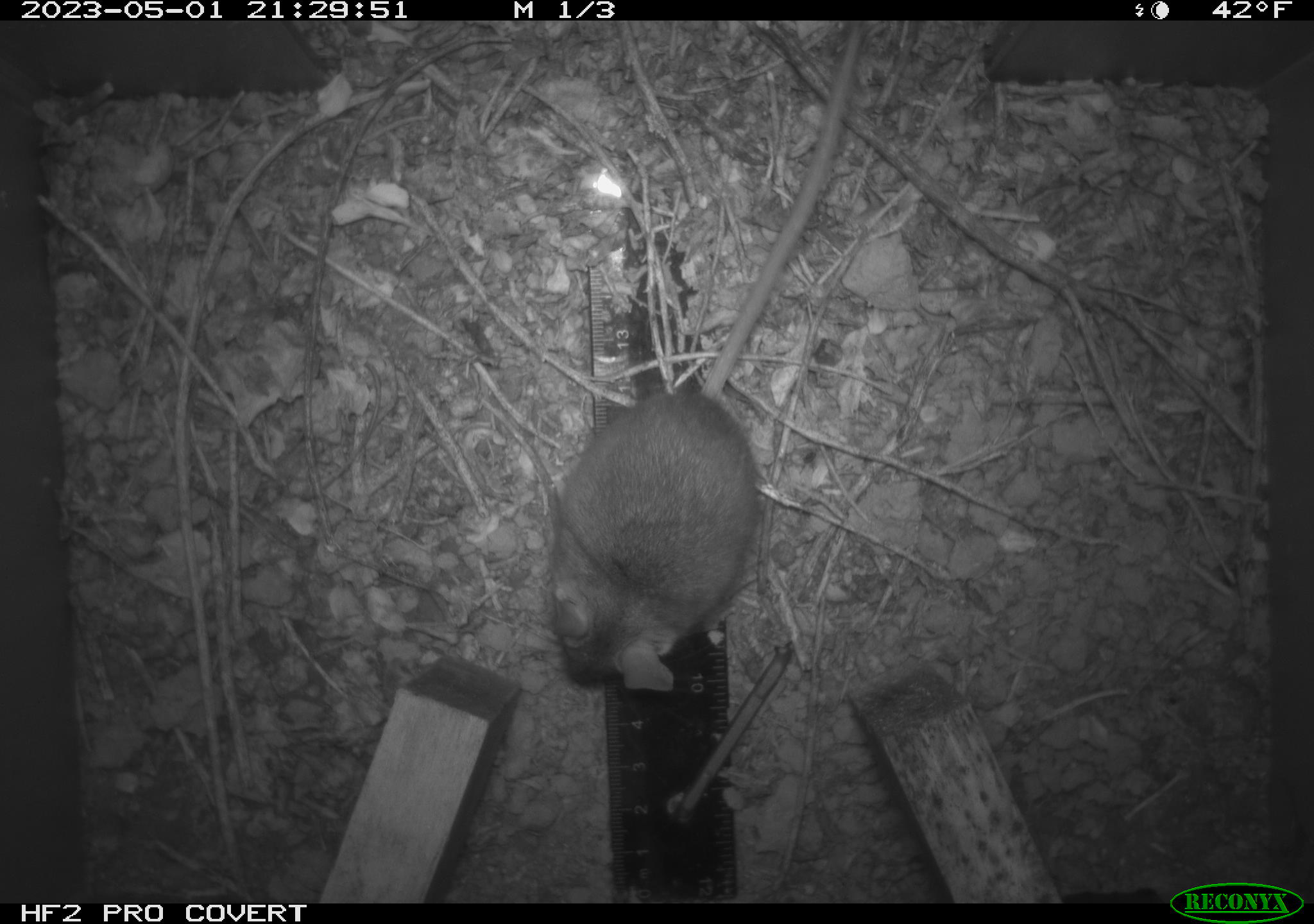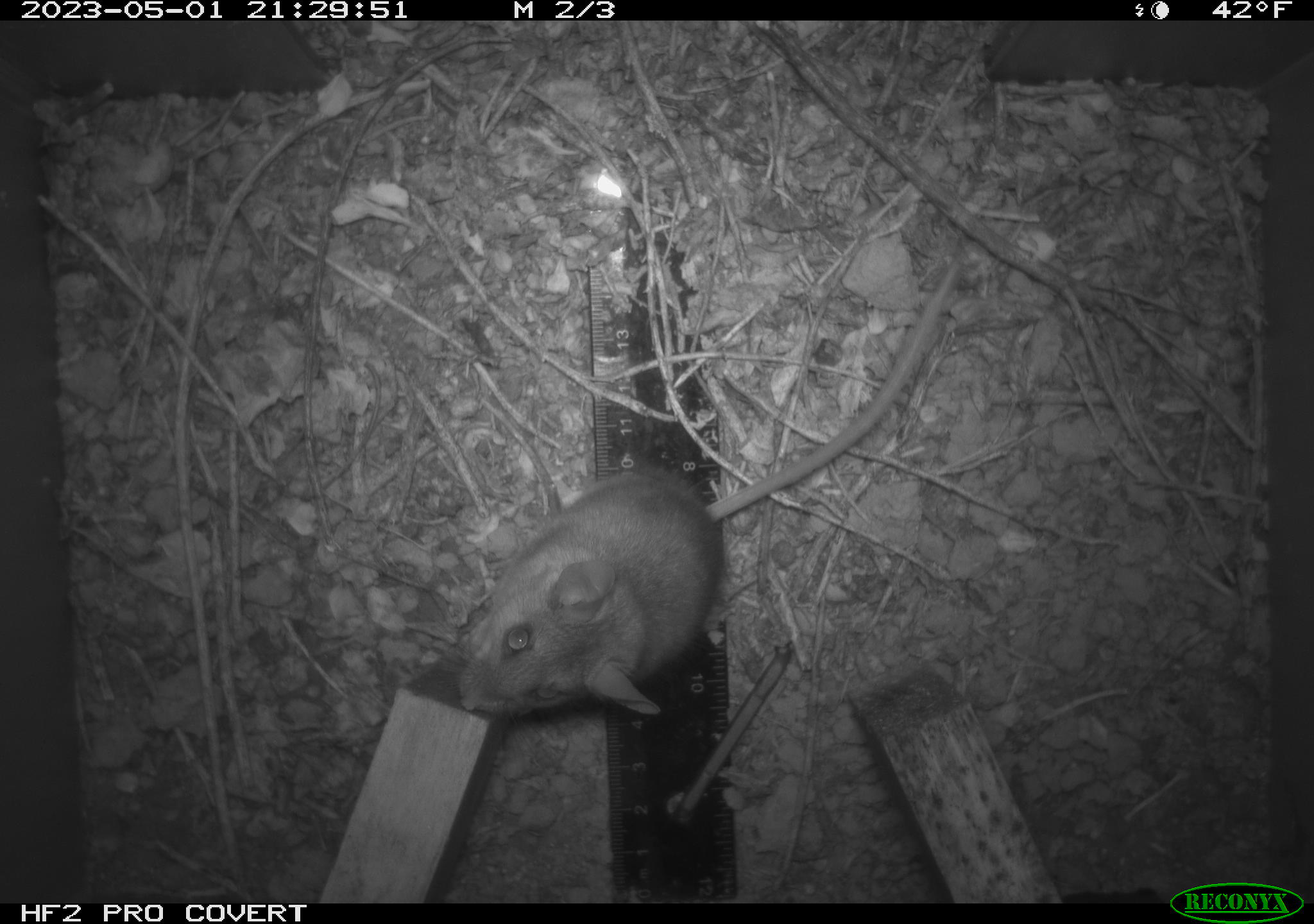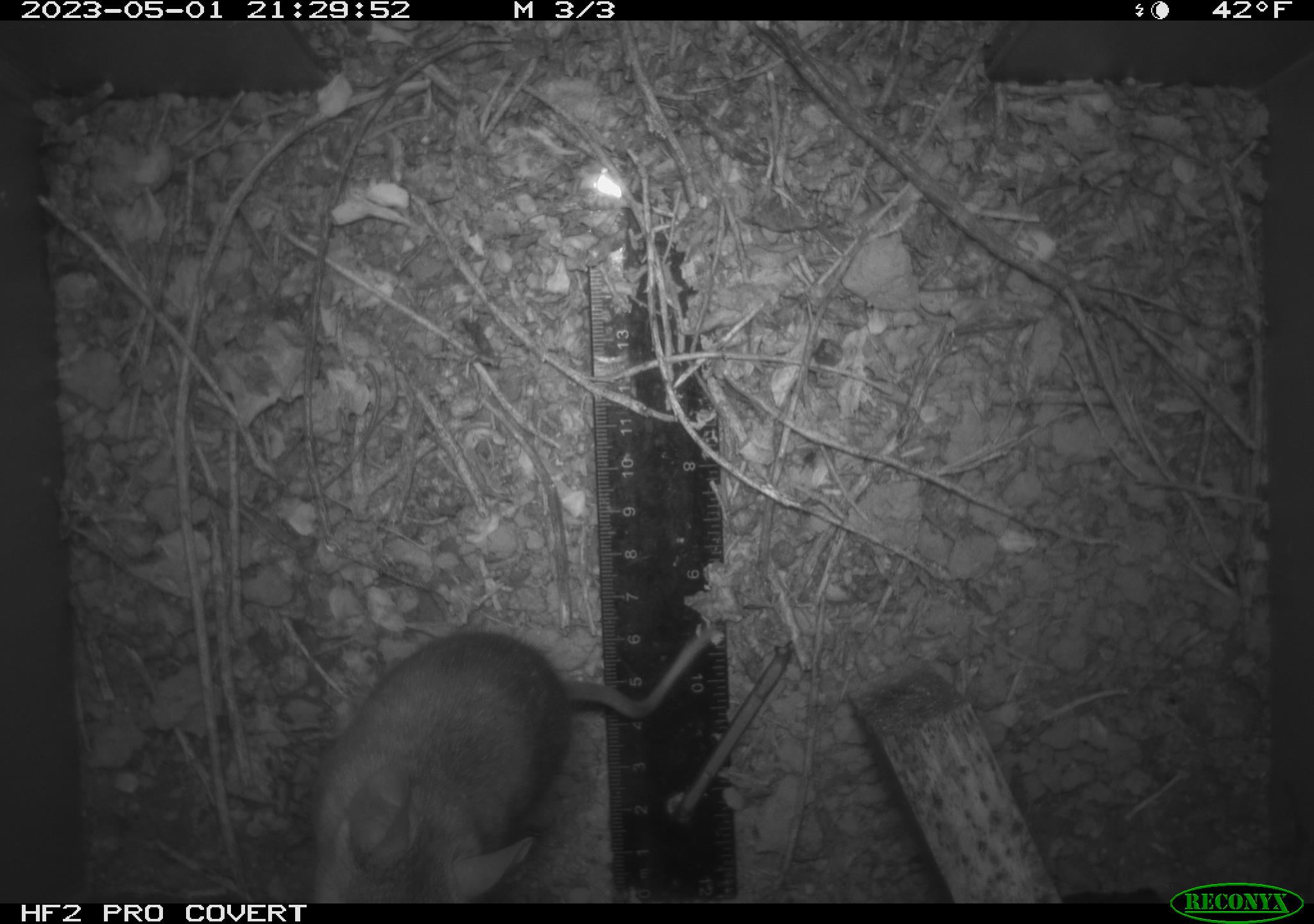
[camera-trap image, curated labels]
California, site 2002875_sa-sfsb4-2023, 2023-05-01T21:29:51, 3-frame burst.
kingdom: Animalia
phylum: Chordata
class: Mammalia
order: Rodentia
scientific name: Rodentia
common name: mouse species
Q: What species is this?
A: Mouse species (Rodentia).